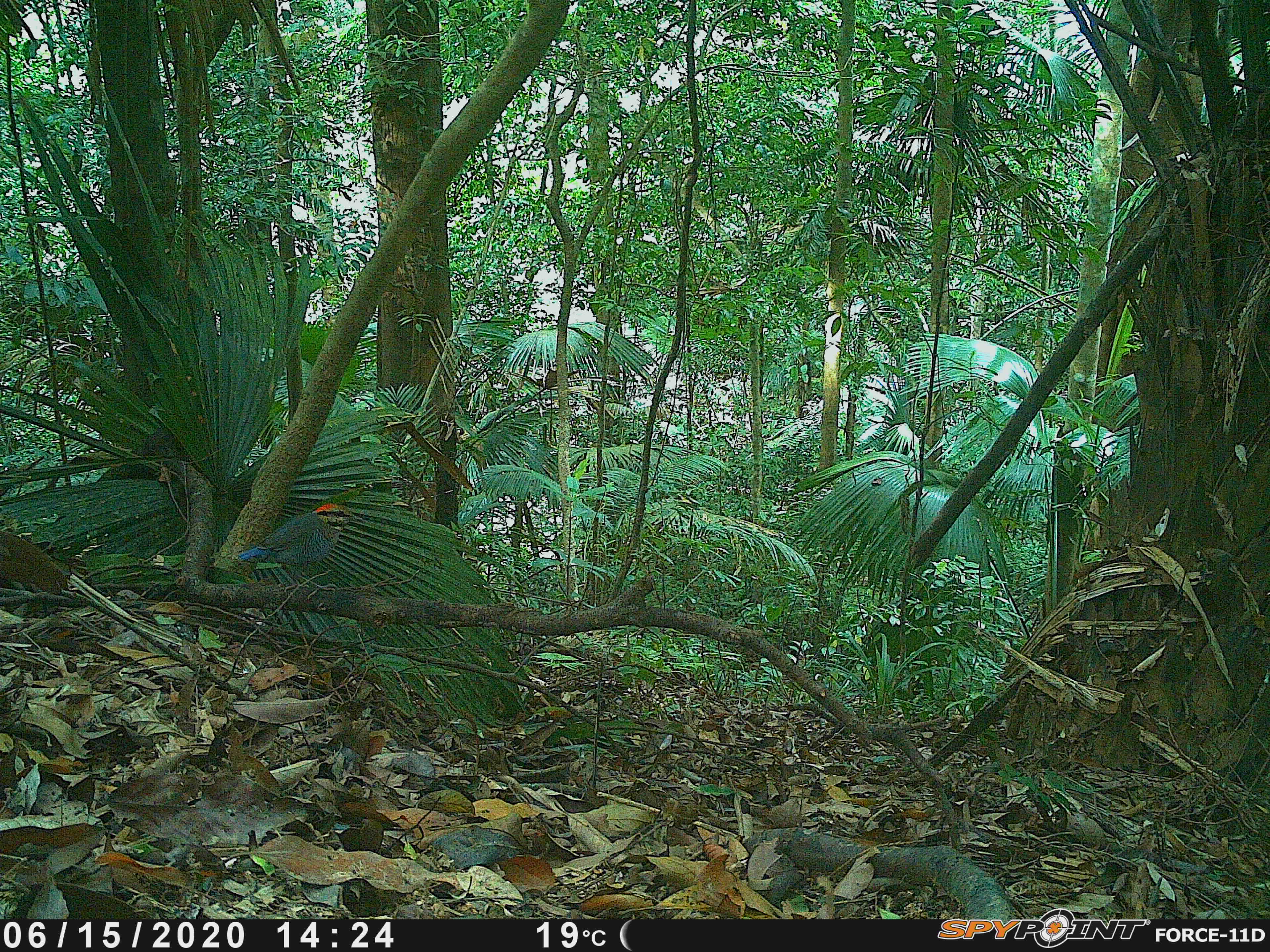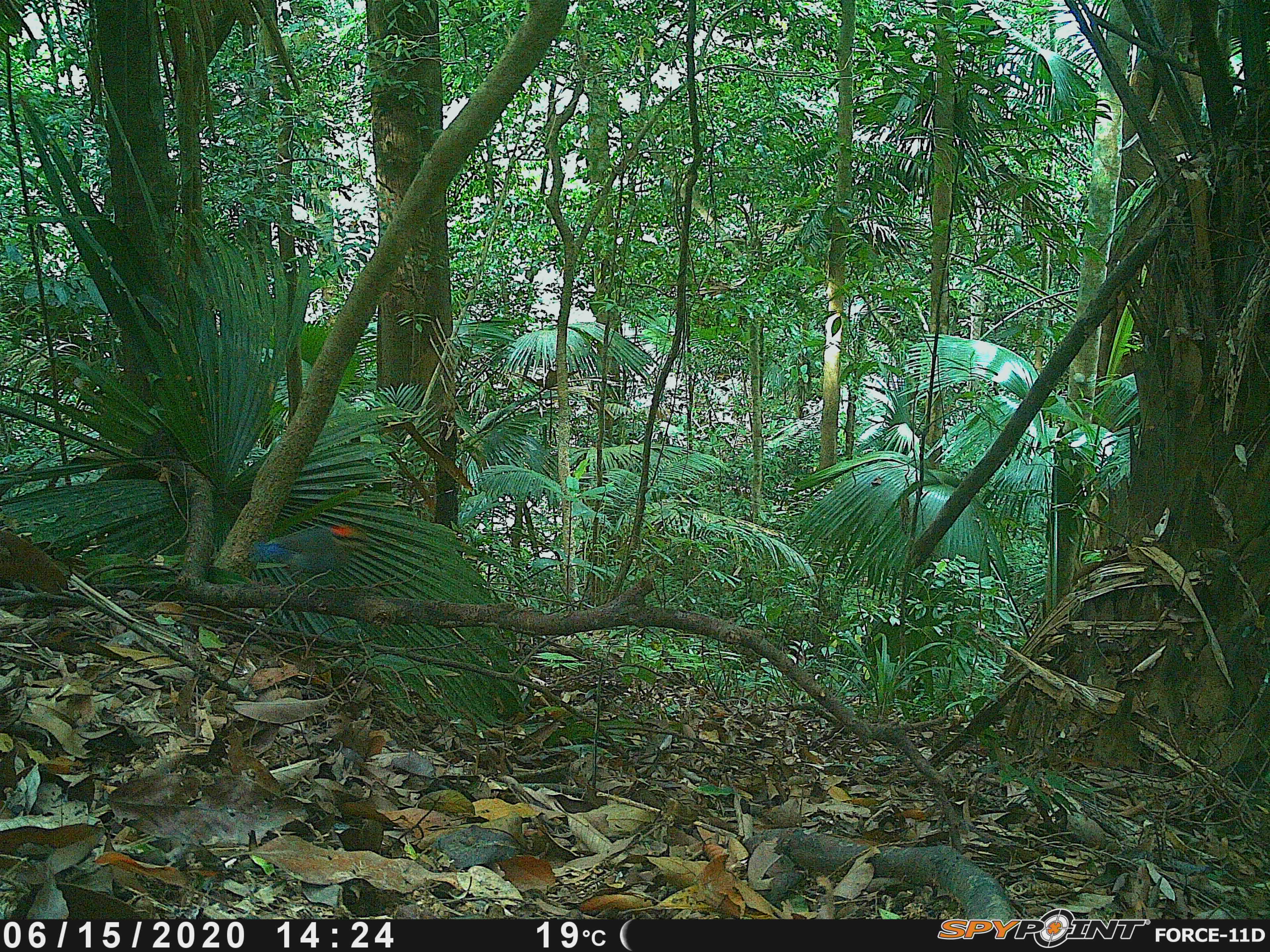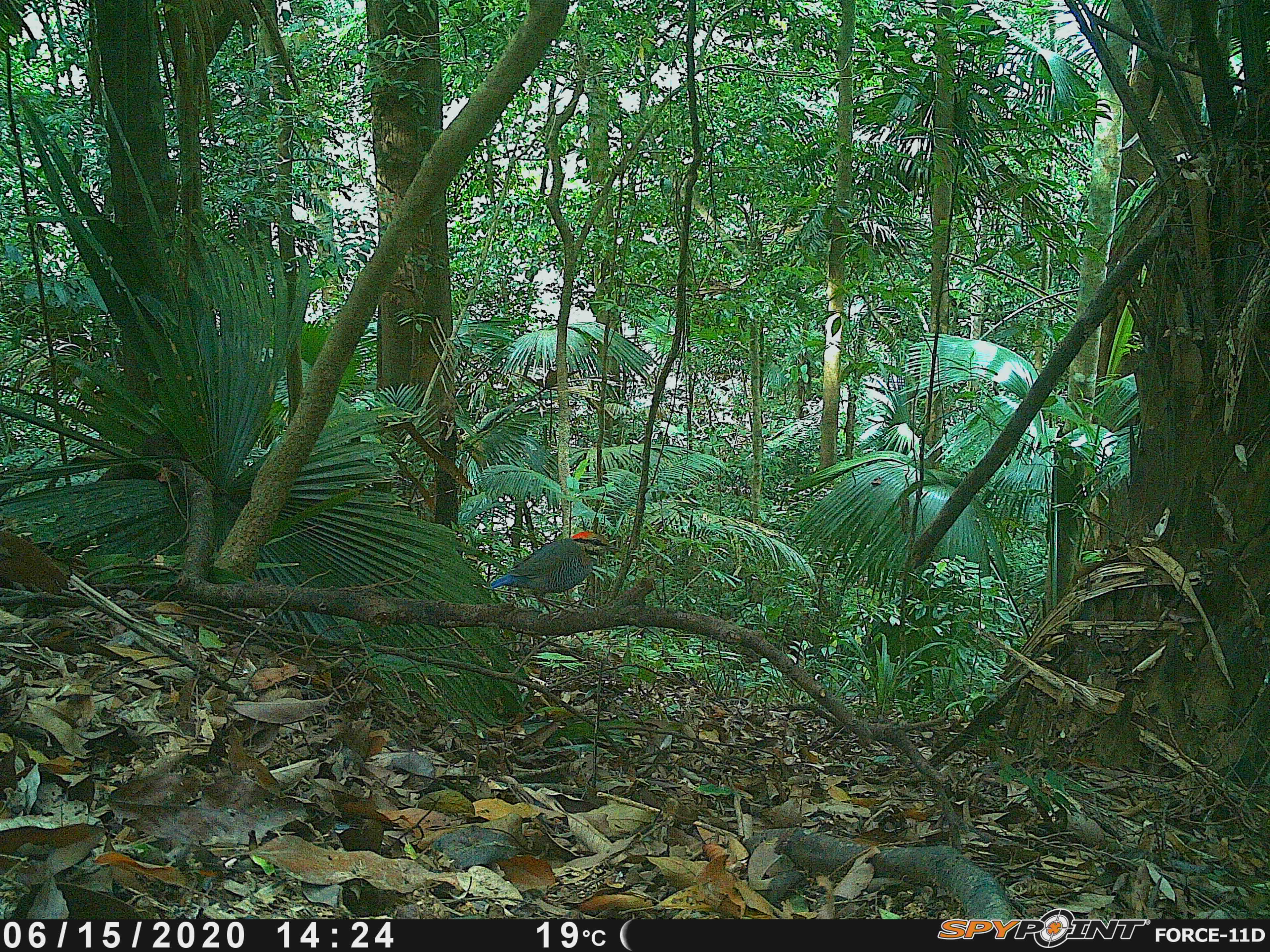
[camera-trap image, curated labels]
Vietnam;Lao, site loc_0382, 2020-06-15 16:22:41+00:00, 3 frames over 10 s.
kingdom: Animalia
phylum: Chordata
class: Aves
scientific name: Aves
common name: bird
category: unidentified bird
Unidentified bird (bird) (Aves). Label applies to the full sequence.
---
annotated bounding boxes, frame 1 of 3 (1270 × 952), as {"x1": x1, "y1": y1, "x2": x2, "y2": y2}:
unidentified bird: {"x1": 238, "y1": 504, "x2": 363, "y2": 596}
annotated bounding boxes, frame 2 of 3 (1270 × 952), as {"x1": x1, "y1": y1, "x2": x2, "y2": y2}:
unidentified bird: {"x1": 248, "y1": 522, "x2": 366, "y2": 593}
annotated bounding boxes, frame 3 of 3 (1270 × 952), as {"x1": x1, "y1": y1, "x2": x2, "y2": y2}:
unidentified bird: {"x1": 486, "y1": 528, "x2": 623, "y2": 622}